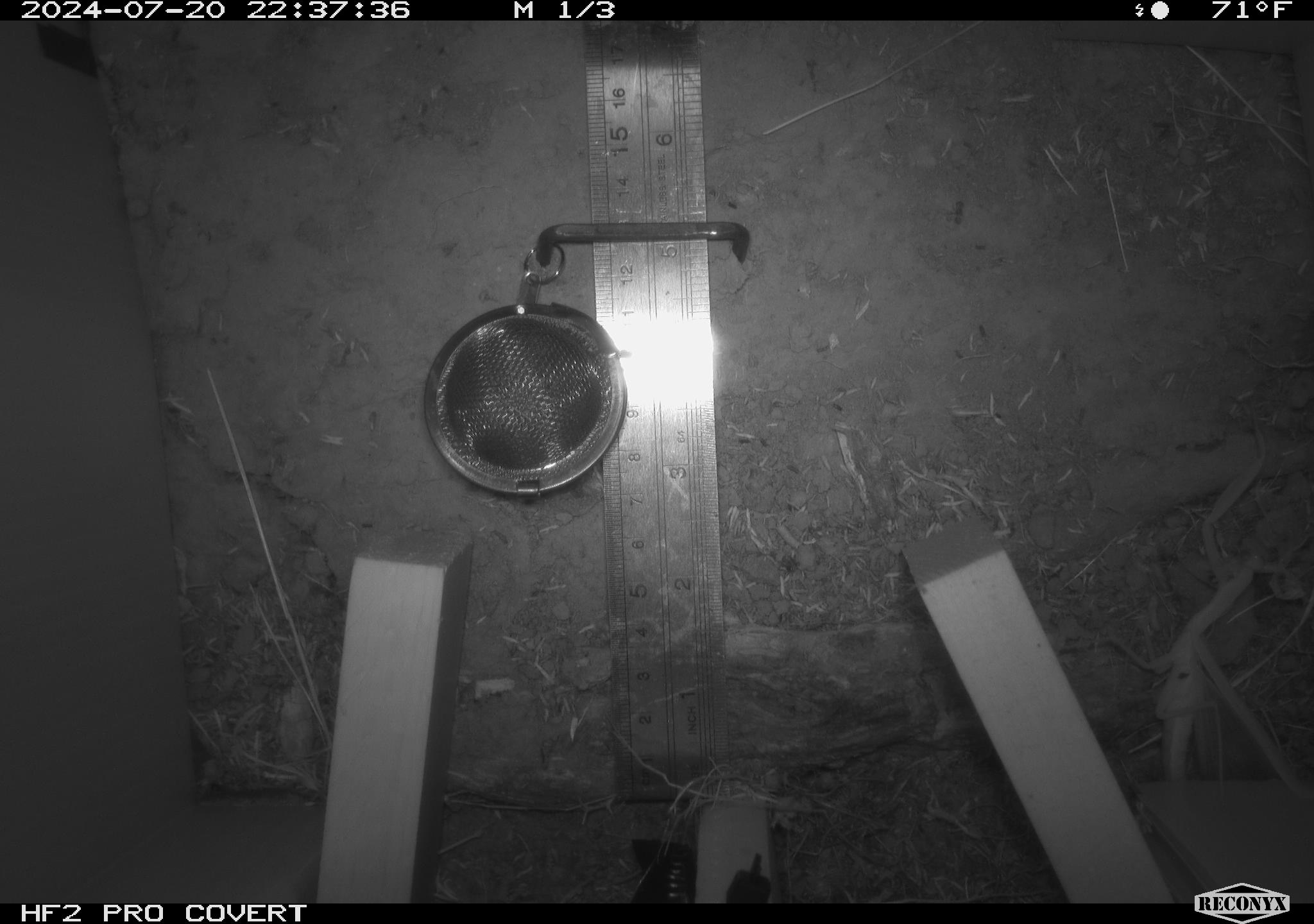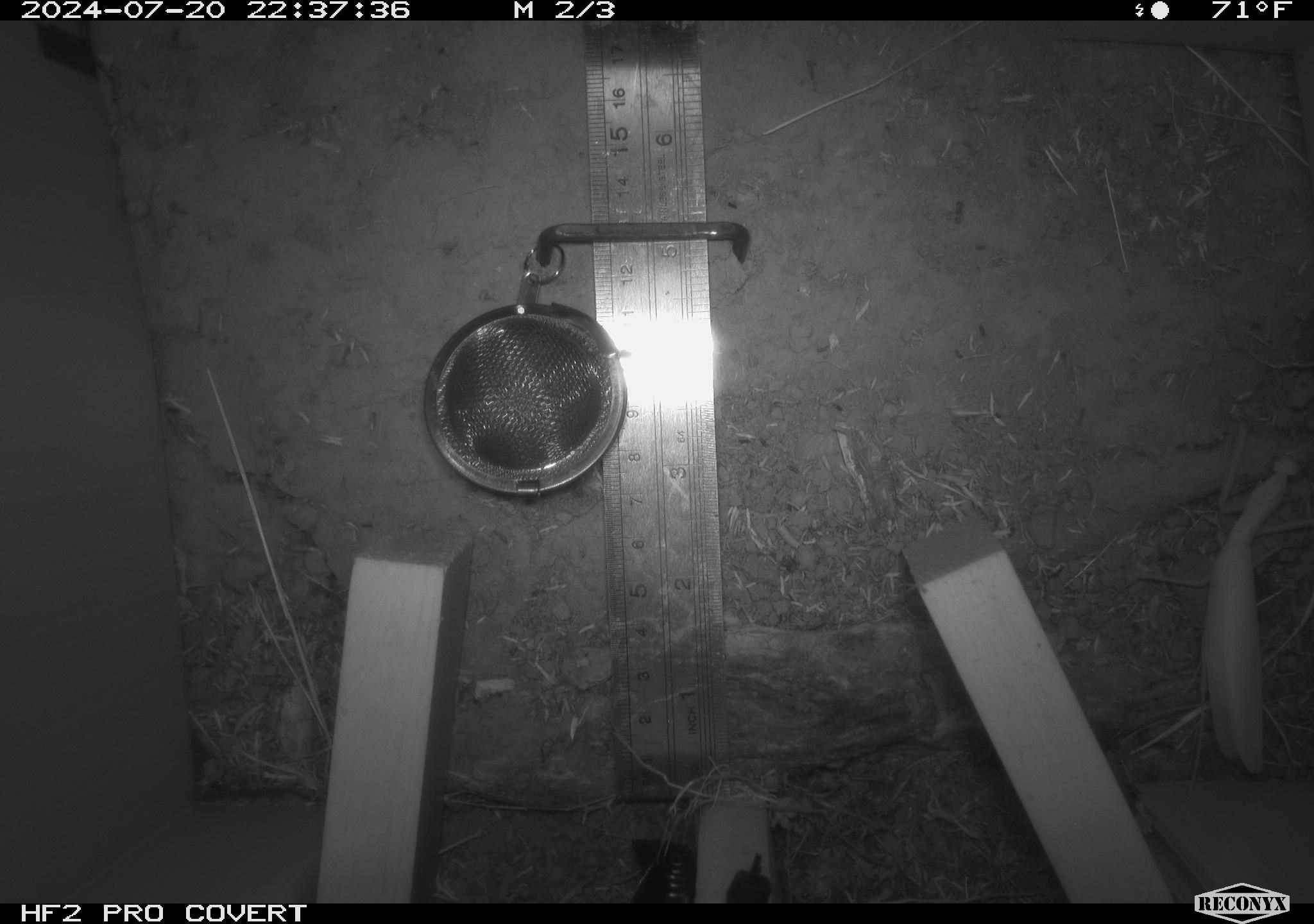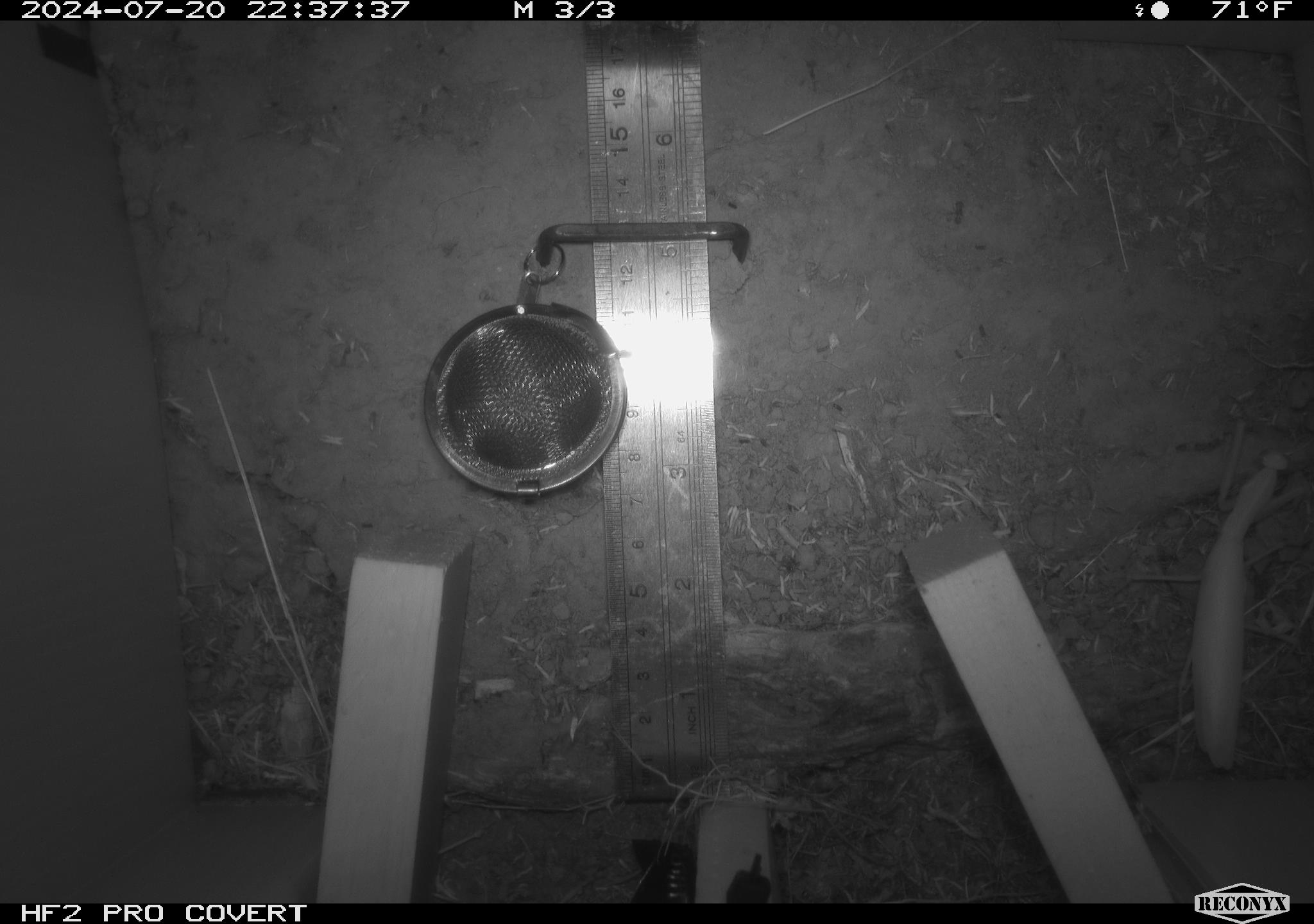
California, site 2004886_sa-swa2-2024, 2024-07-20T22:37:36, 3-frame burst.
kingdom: Animalia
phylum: Arthropoda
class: Insecta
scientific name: Insecta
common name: insect